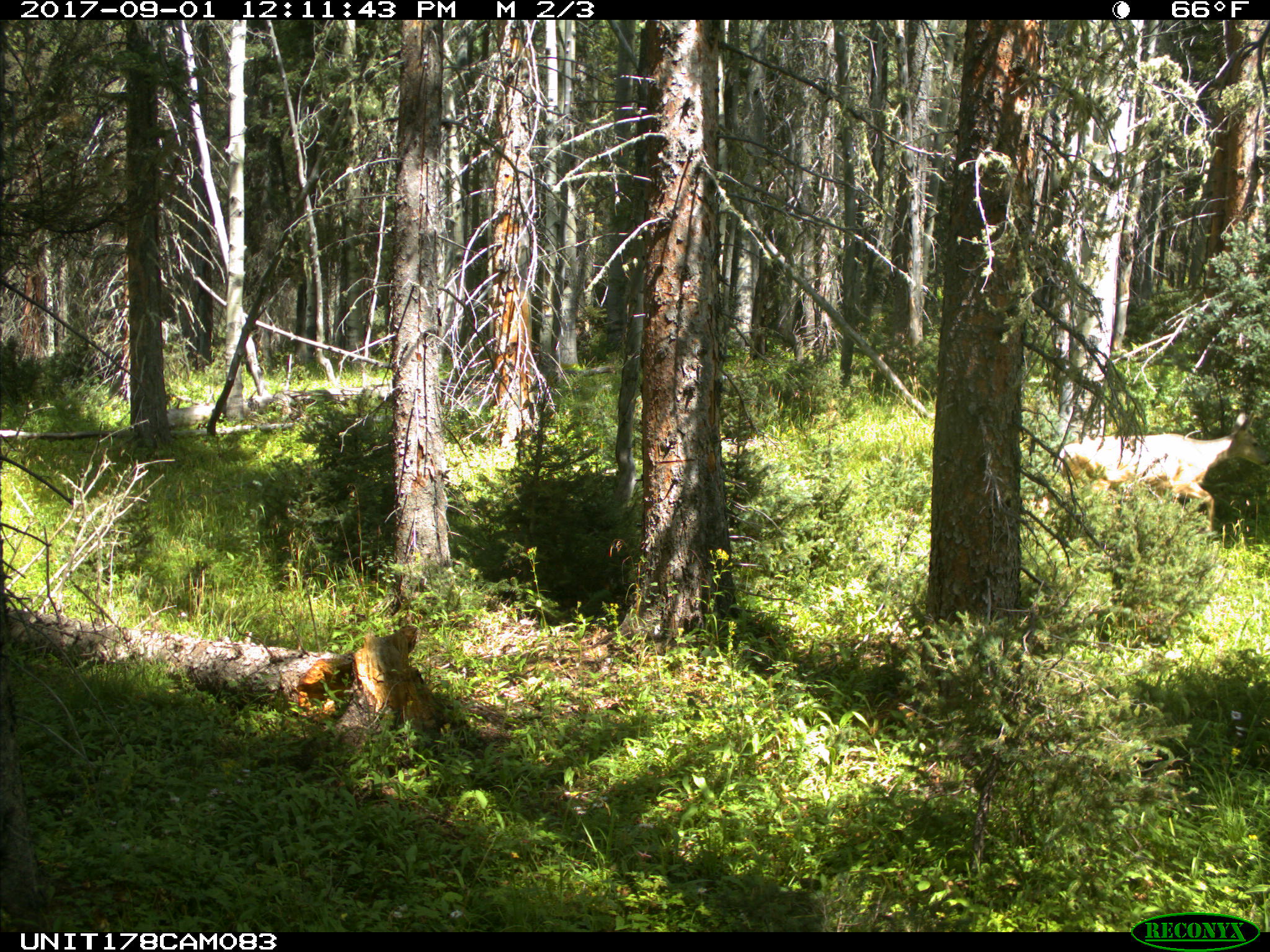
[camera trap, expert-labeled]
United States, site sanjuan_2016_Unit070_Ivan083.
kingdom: Animalia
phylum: Chordata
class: Mammalia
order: Artiodactyla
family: Cervidae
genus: Odocoileus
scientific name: Odocoileus hemionus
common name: mule deer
Odocoileus hemionus (mule deer).